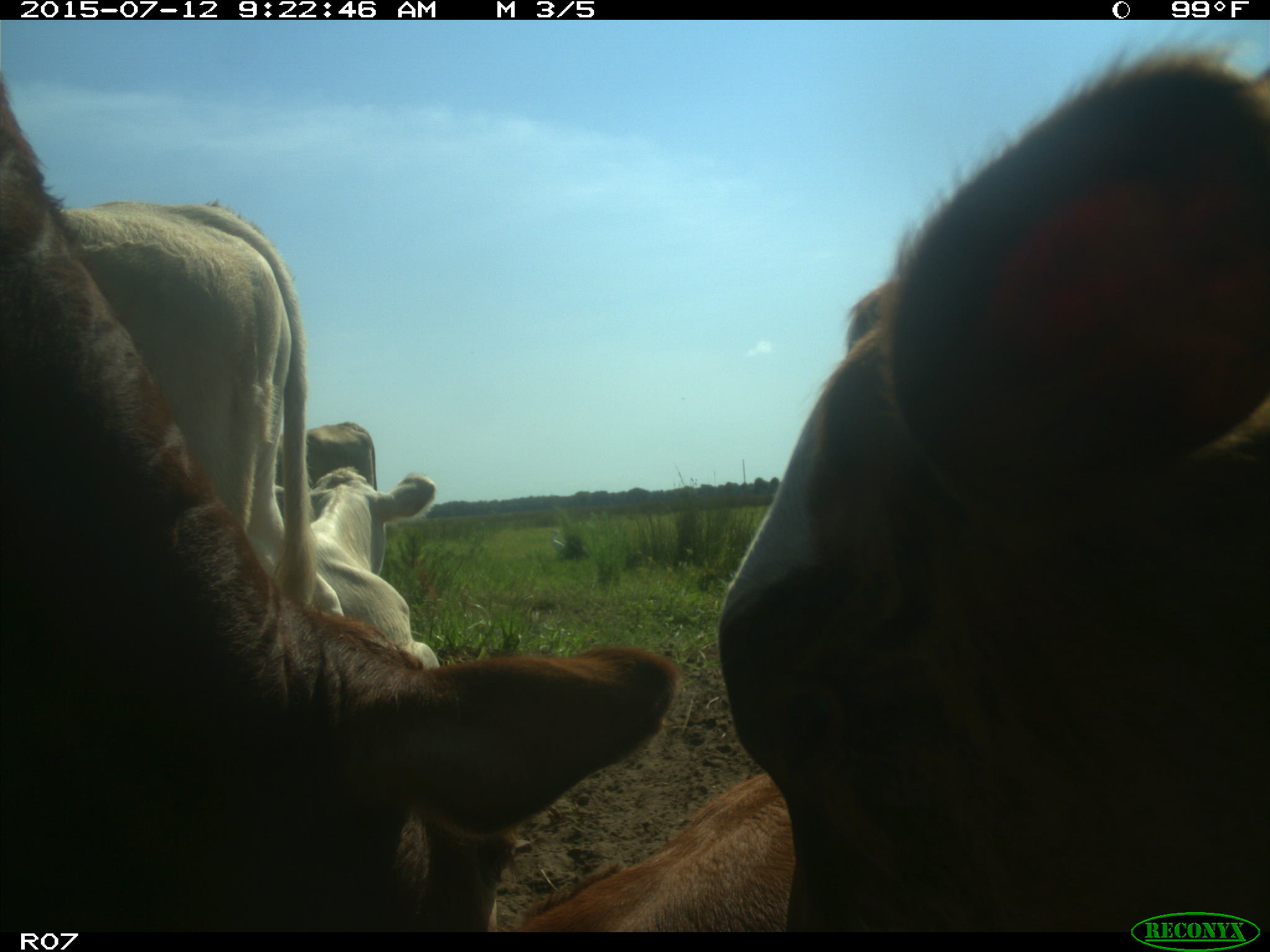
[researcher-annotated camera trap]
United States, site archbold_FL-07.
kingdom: Animalia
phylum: Chordata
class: Mammalia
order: Artiodactyla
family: Bovidae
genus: Bos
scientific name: Bos taurus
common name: domestic cow